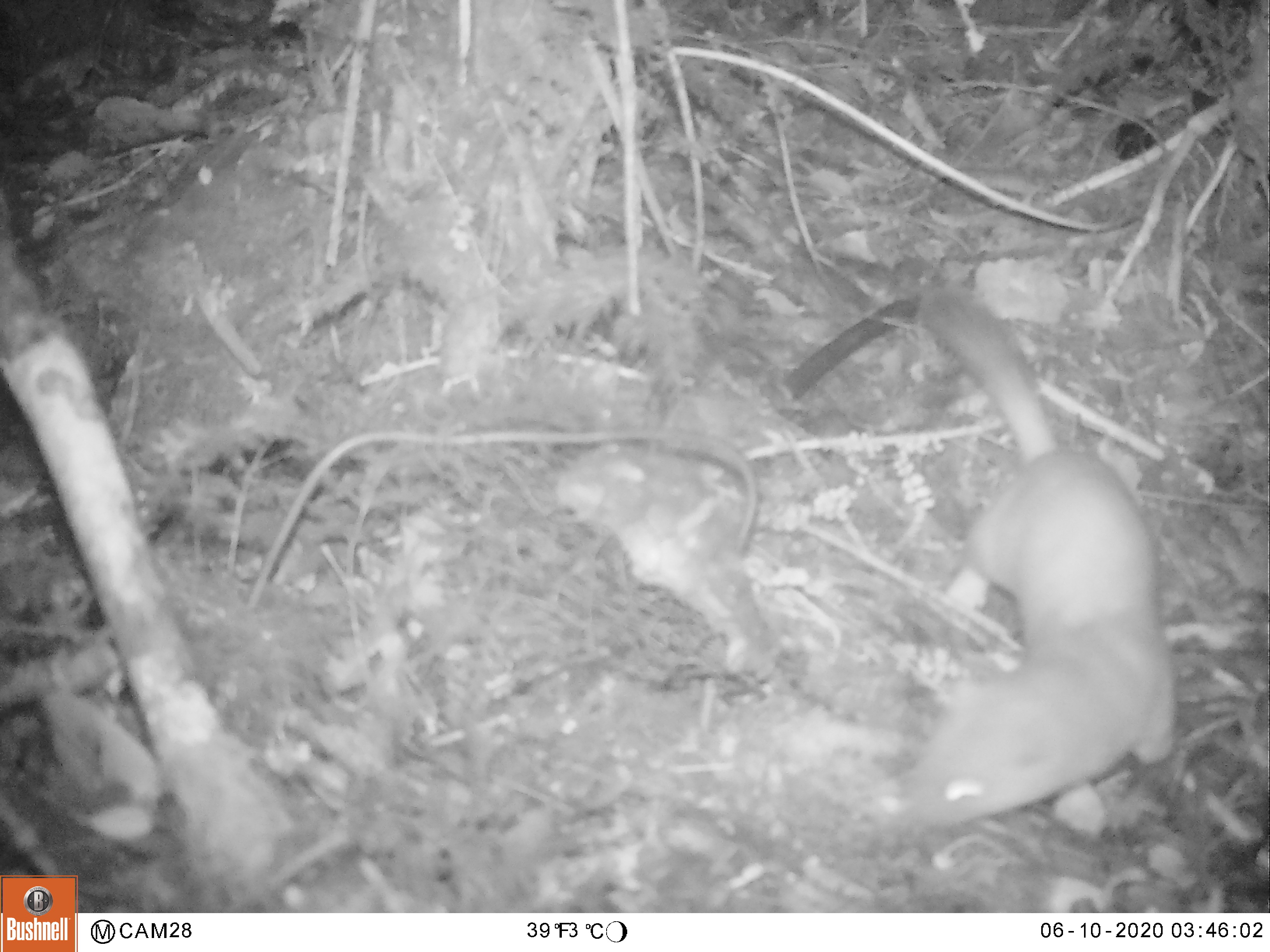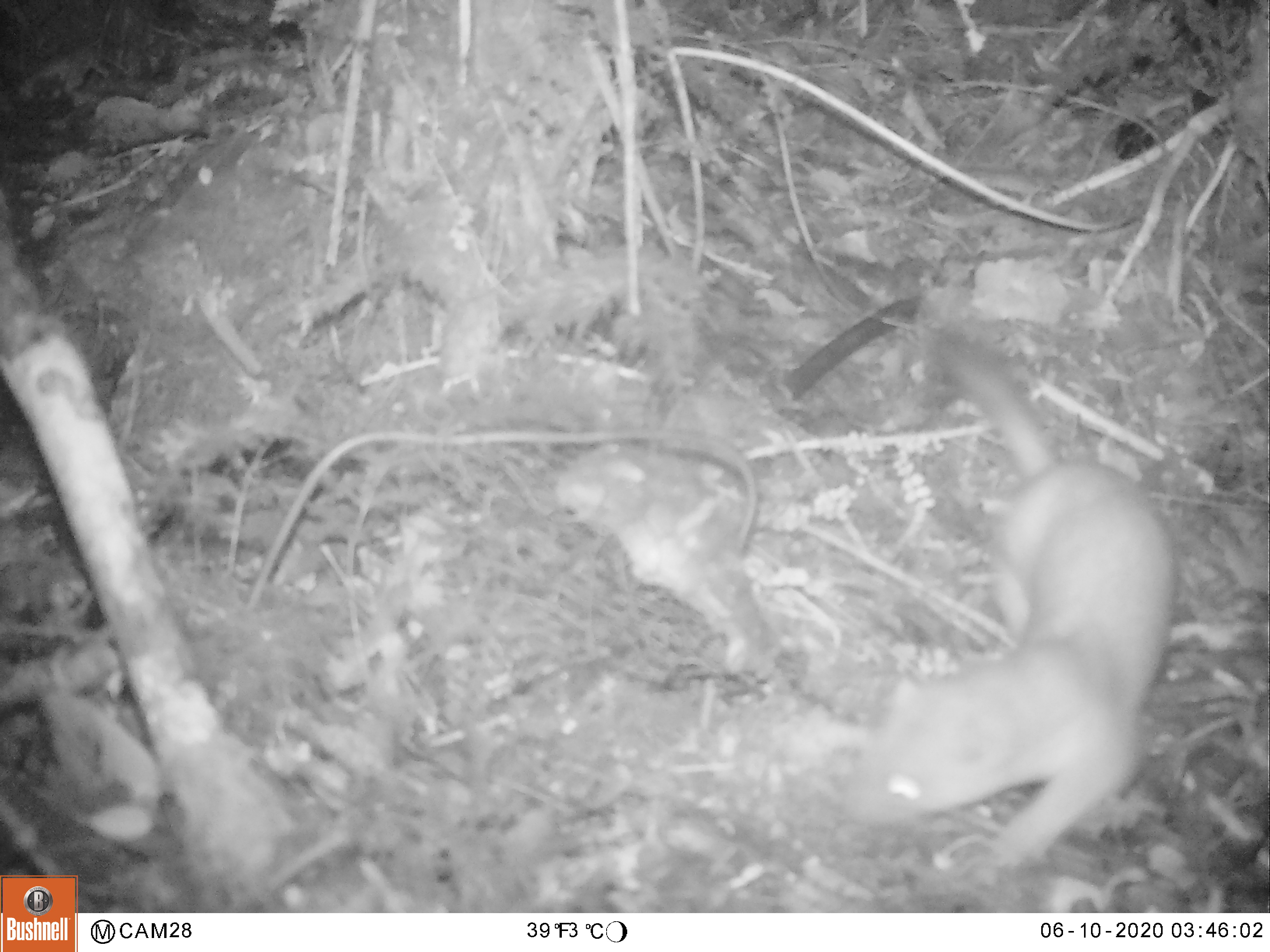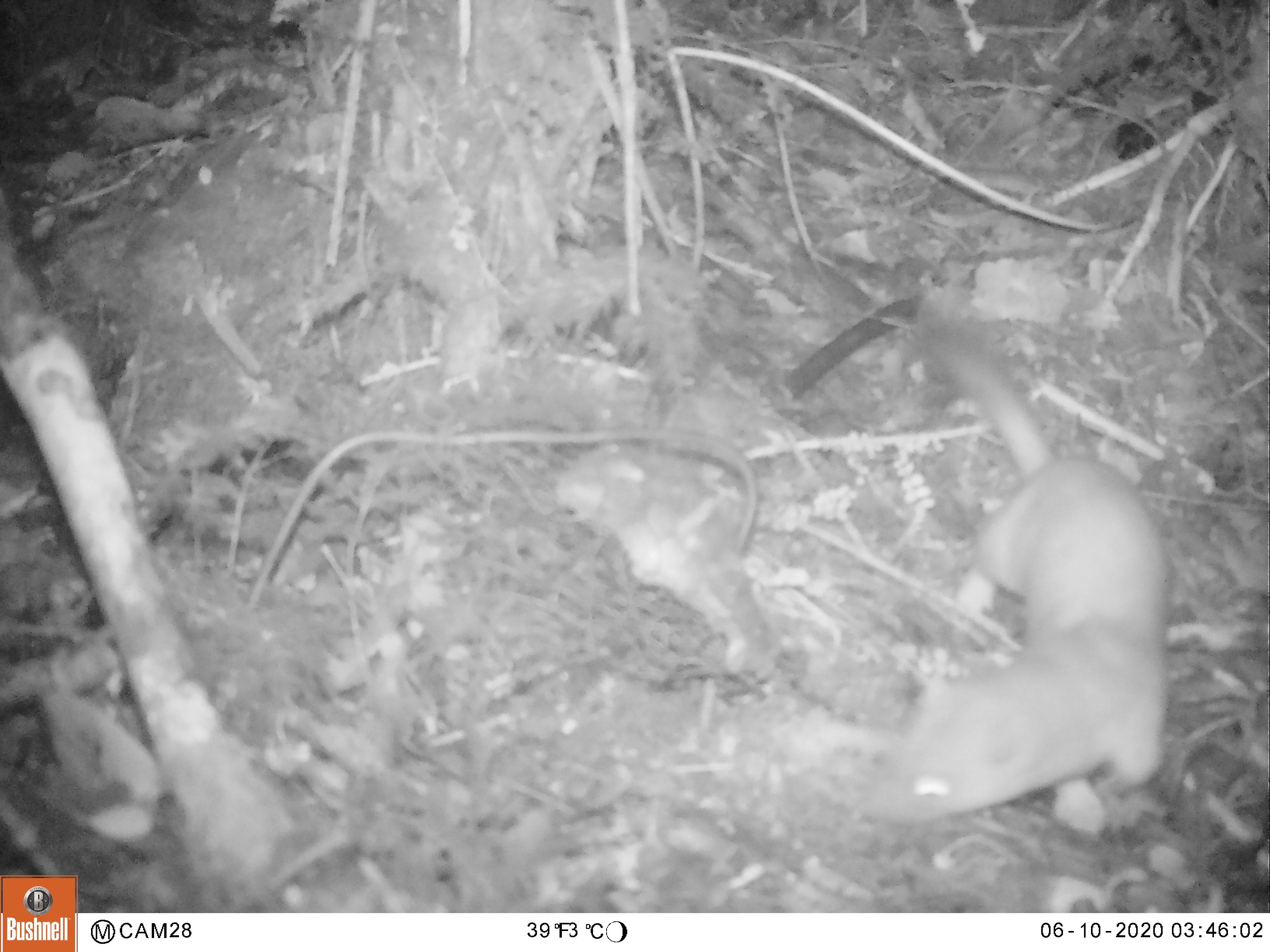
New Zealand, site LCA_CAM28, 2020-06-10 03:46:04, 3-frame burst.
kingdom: Animalia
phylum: Chordata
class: Mammalia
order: Carnivora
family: Mustelidae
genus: Mustela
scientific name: Mustela erminea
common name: stoat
Stoat (Mustela erminea).